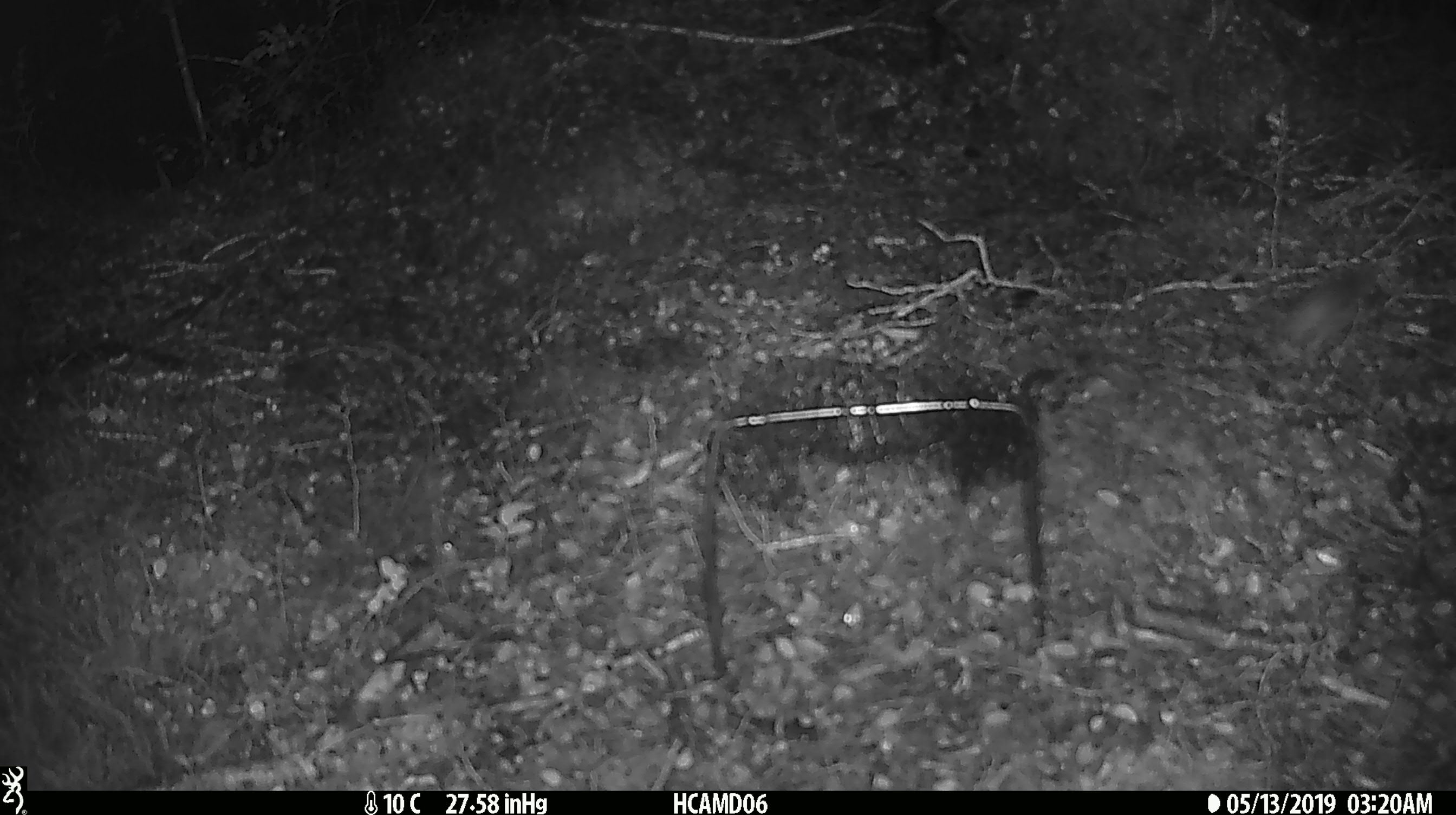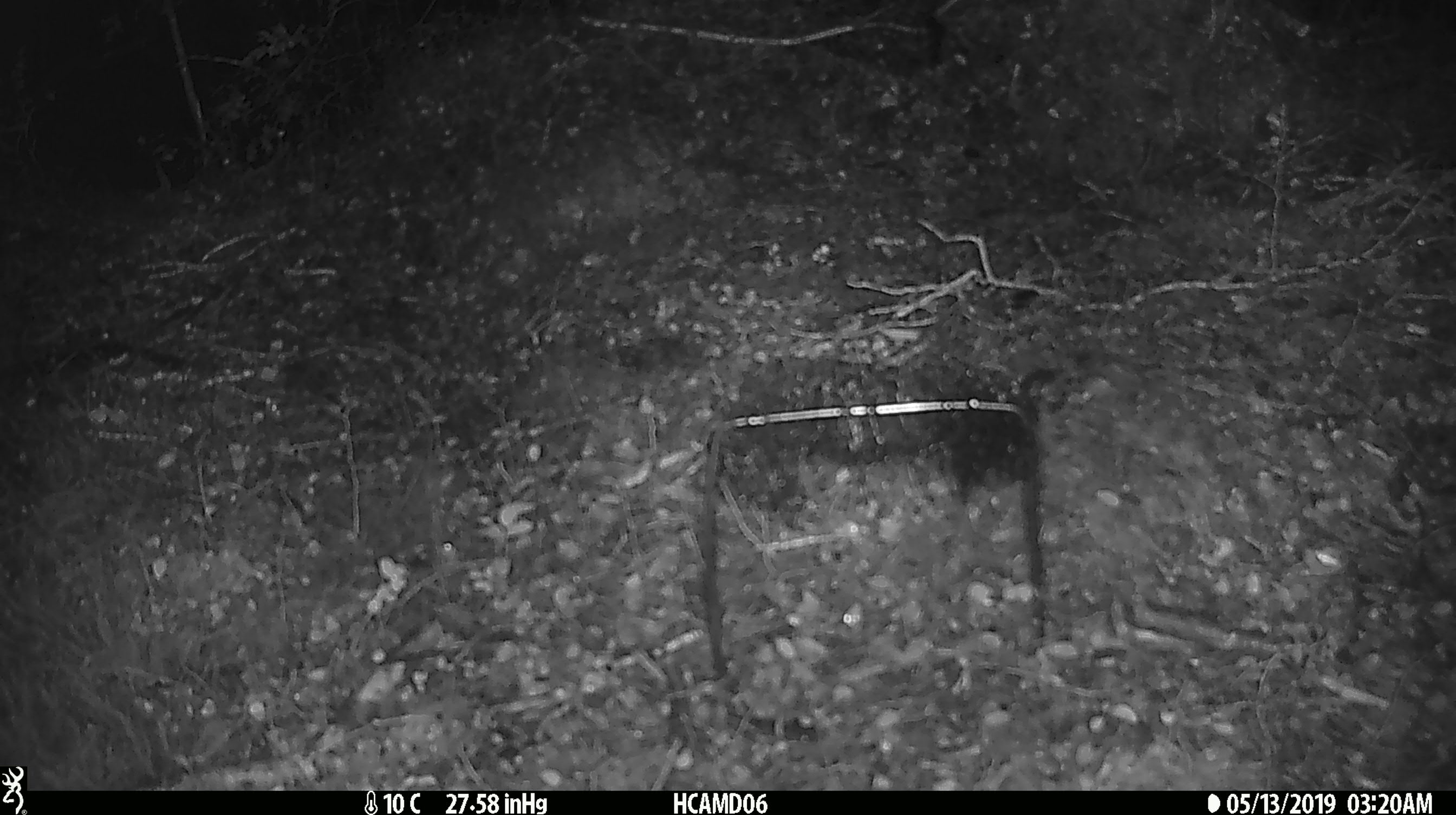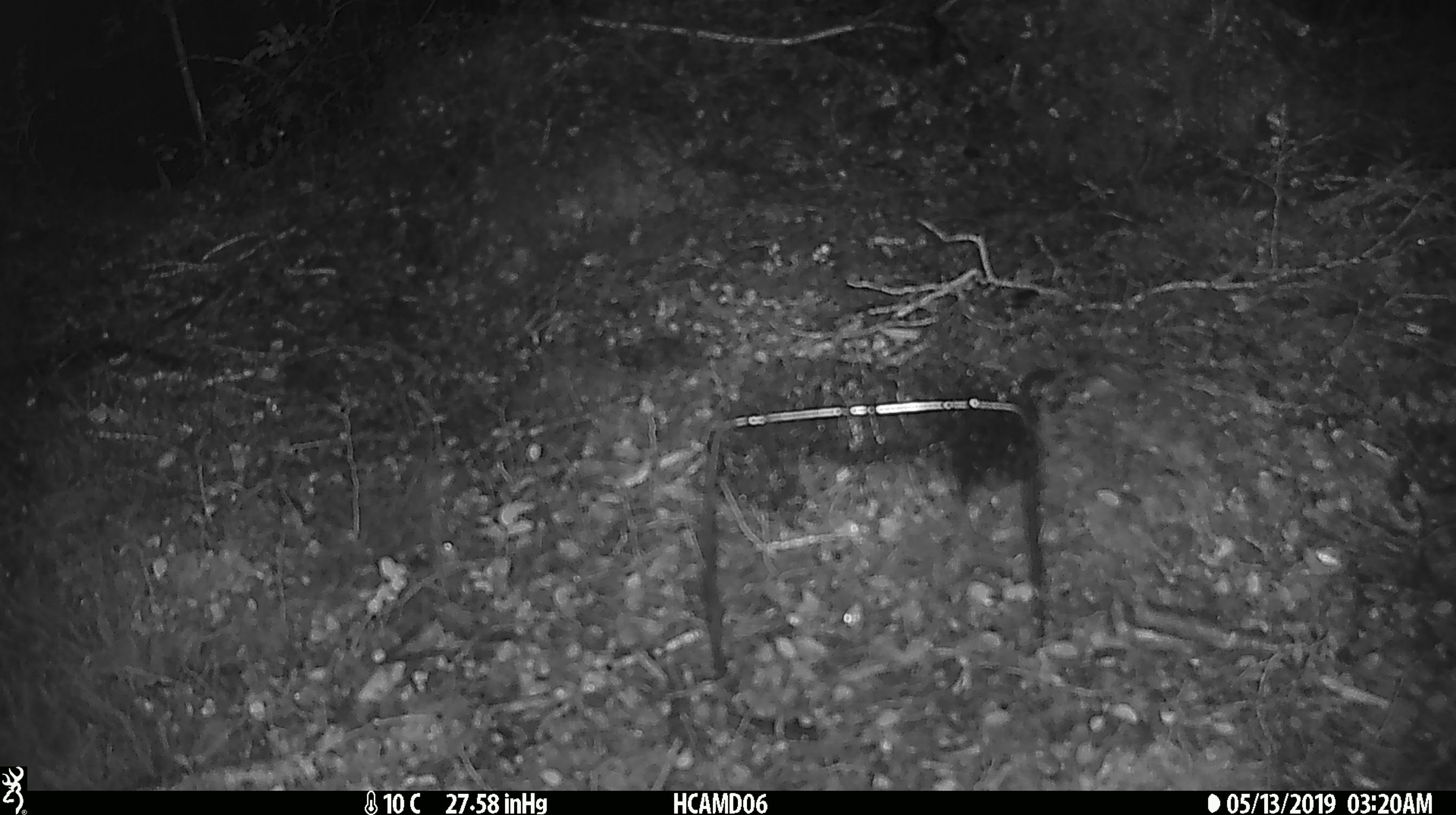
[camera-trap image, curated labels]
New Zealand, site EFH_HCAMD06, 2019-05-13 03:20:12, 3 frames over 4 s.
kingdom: Animalia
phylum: Chordata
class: Mammalia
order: Rodentia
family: Muridae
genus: Mus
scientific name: Mus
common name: mouse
Mouse (Mus).